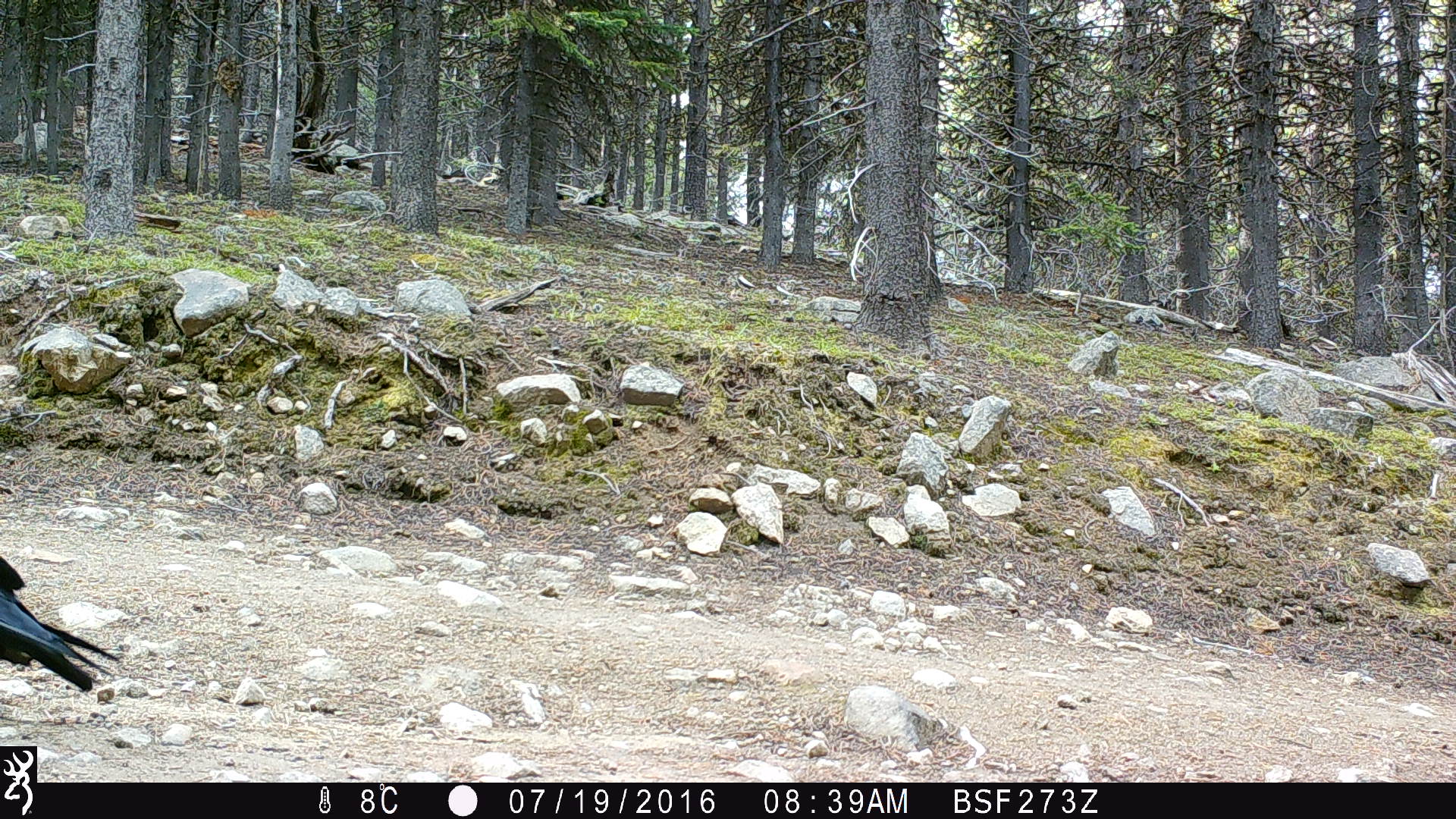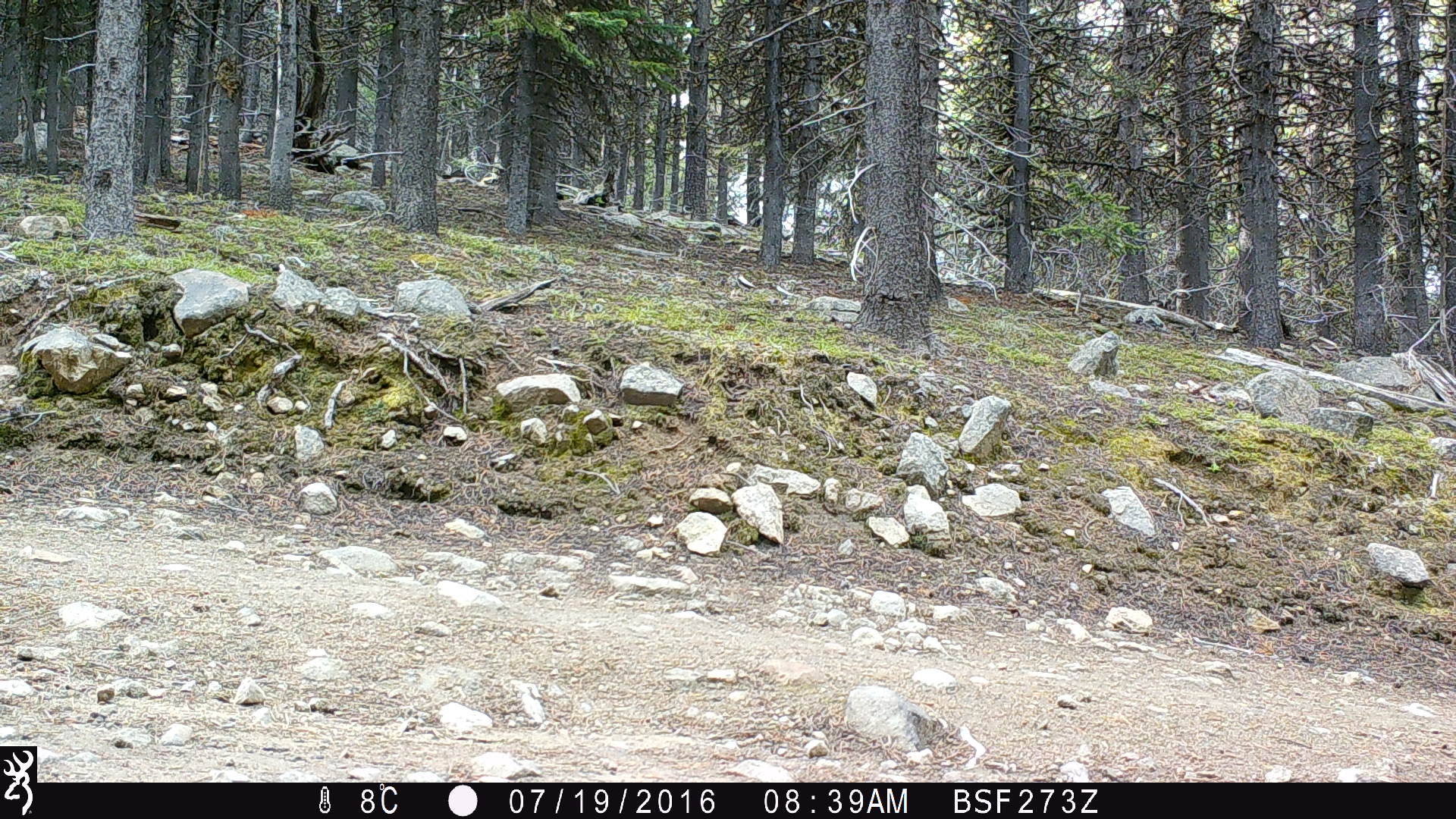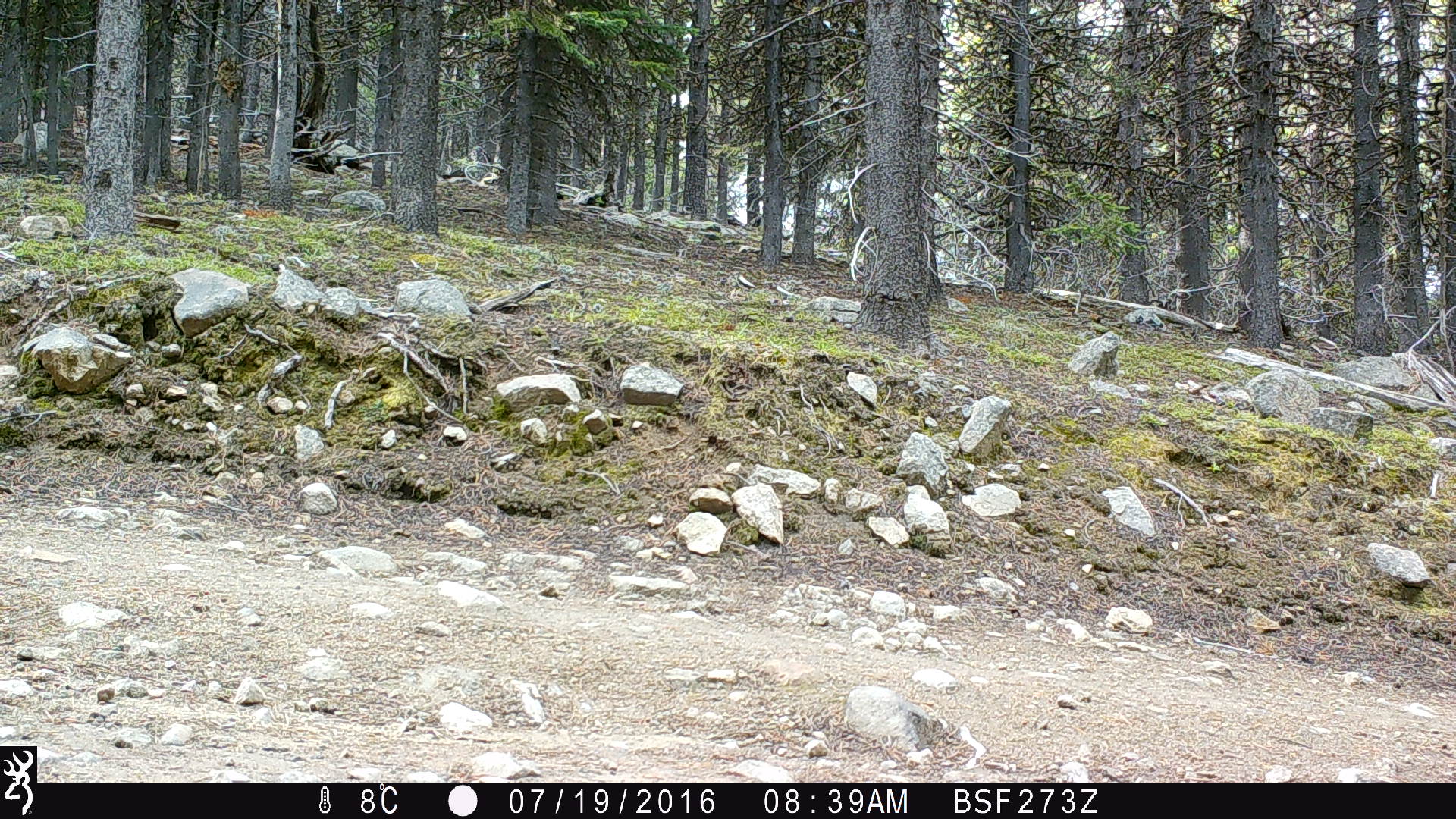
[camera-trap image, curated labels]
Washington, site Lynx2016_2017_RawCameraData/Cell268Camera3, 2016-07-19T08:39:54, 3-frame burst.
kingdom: Animalia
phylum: Chordata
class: Aves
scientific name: Aves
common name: birds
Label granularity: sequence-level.